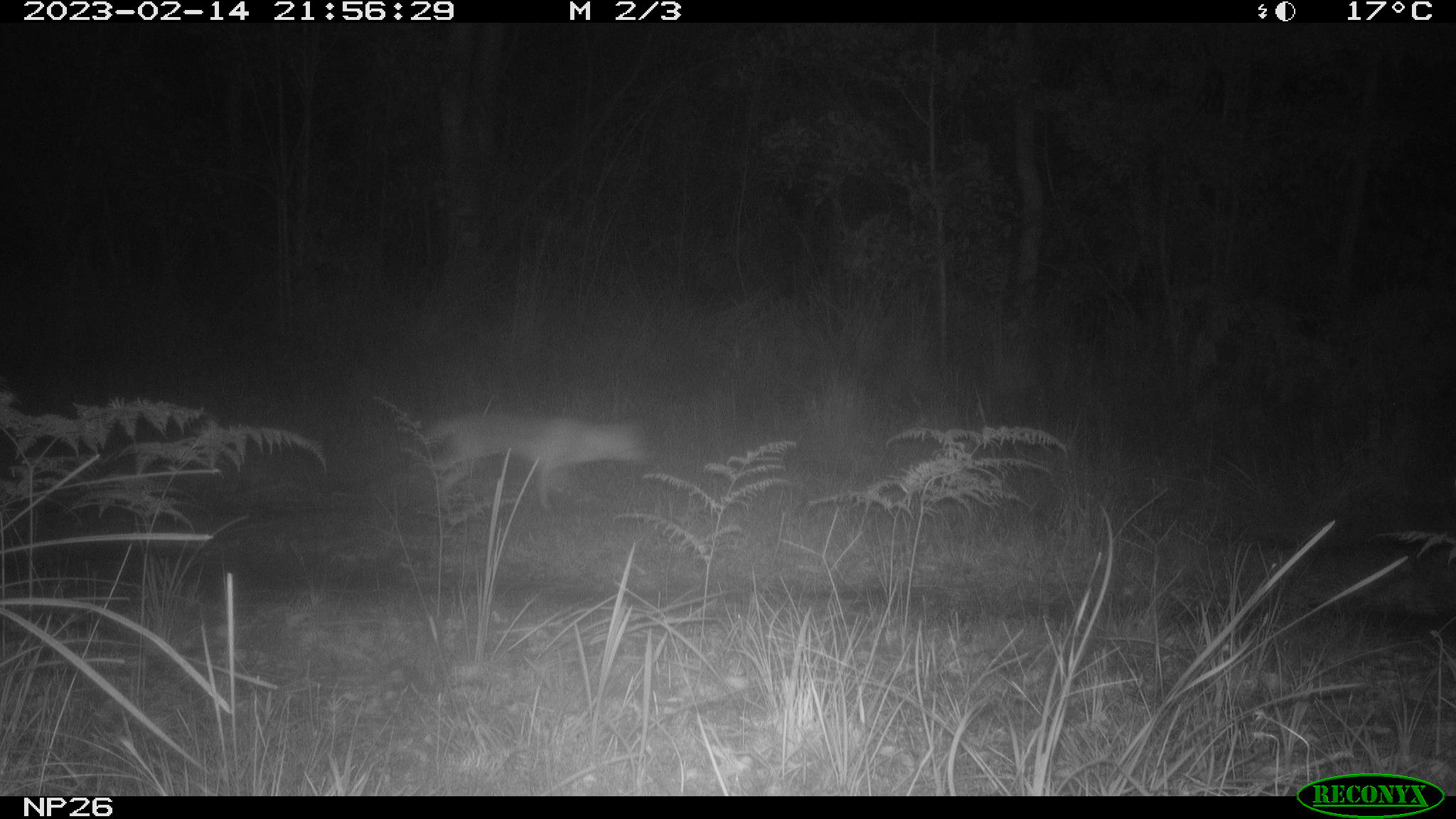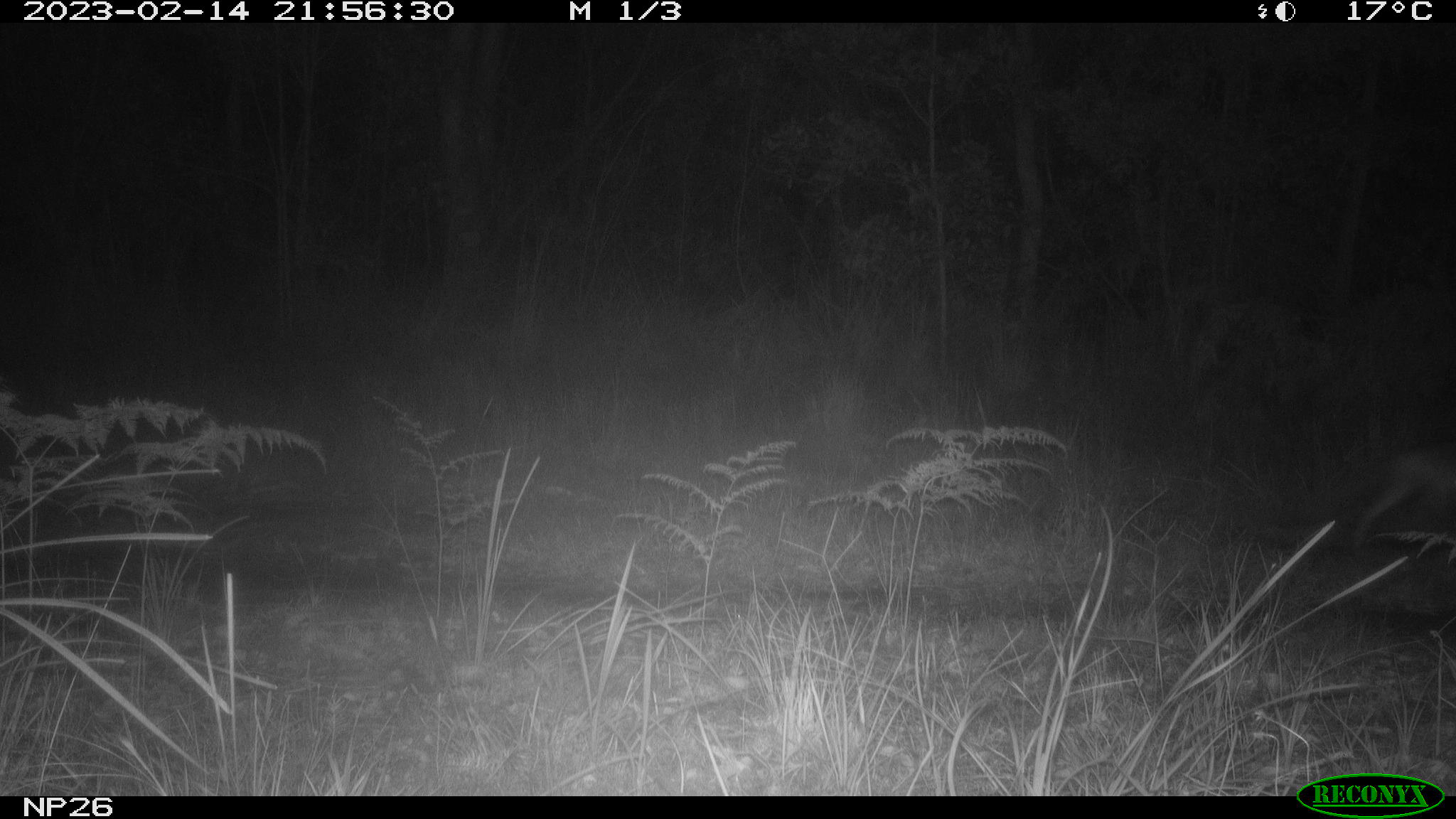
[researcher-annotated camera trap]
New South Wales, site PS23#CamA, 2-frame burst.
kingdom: Animalia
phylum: Chordata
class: Mammalia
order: Carnivora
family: Canidae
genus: Vulpes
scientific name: Vulpes vulpes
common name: red fox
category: fox